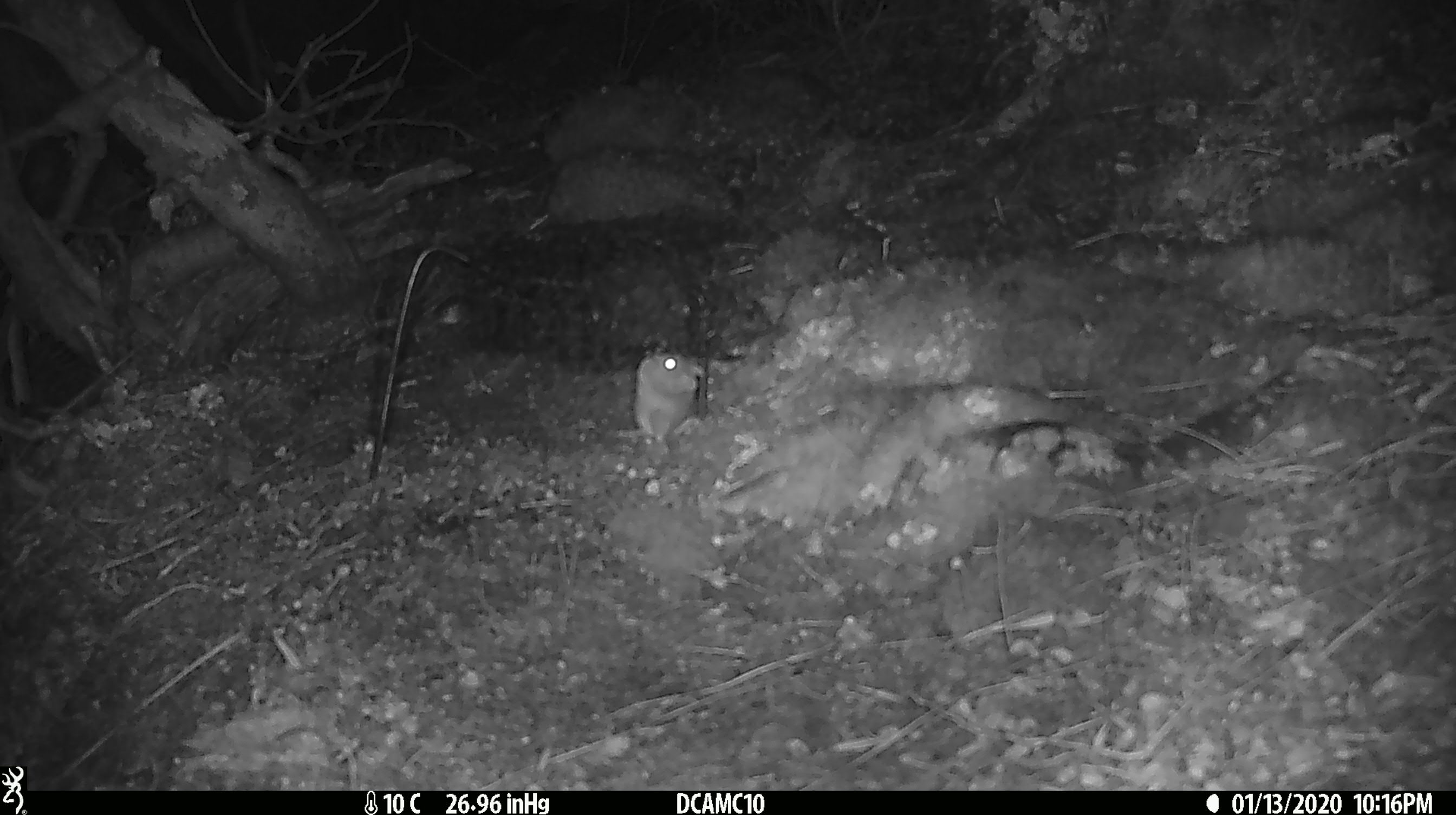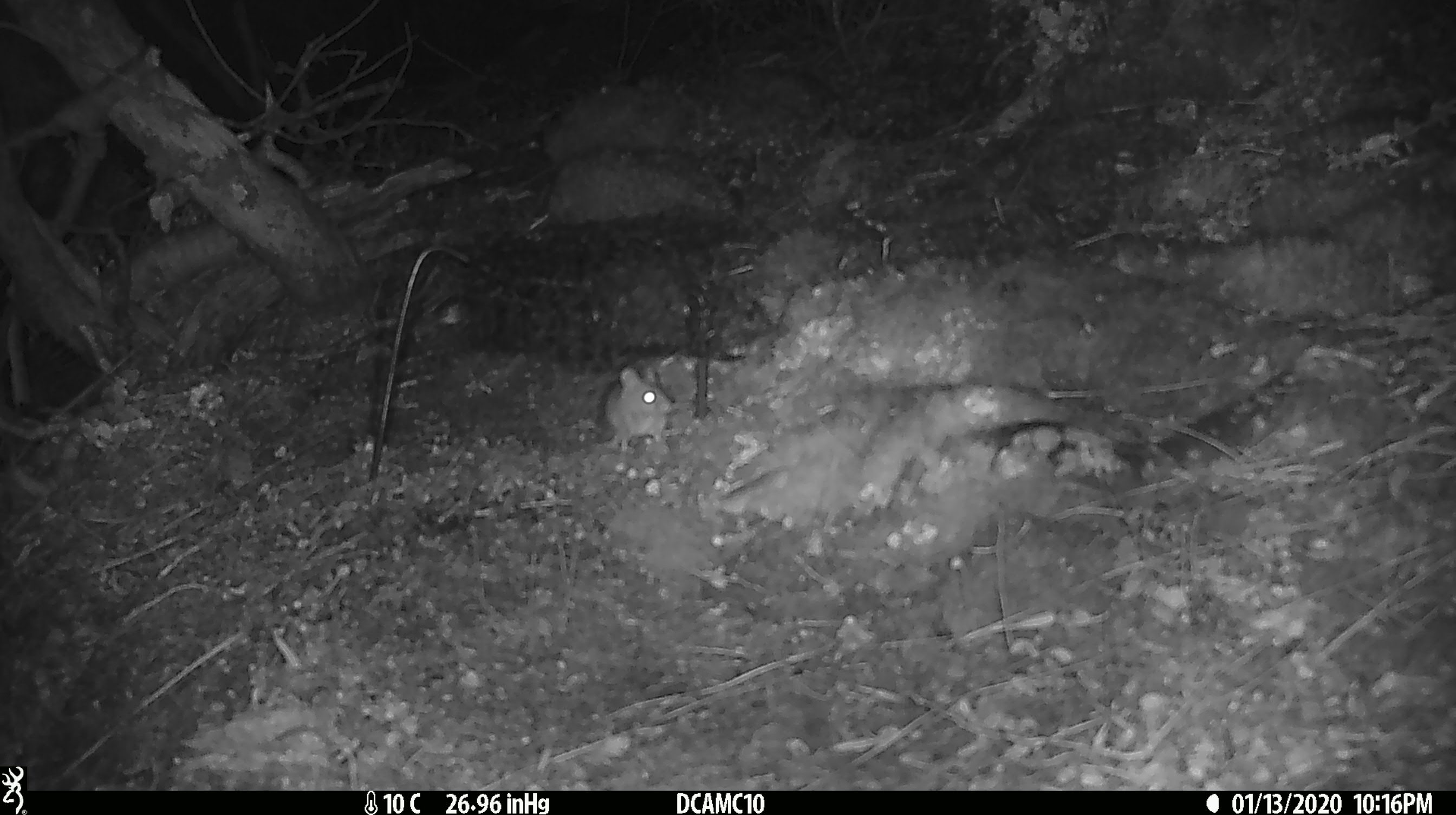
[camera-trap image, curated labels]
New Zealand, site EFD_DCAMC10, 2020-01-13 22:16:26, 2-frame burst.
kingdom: Animalia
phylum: Chordata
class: Mammalia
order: Rodentia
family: Muridae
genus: Mus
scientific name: Mus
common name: mouse